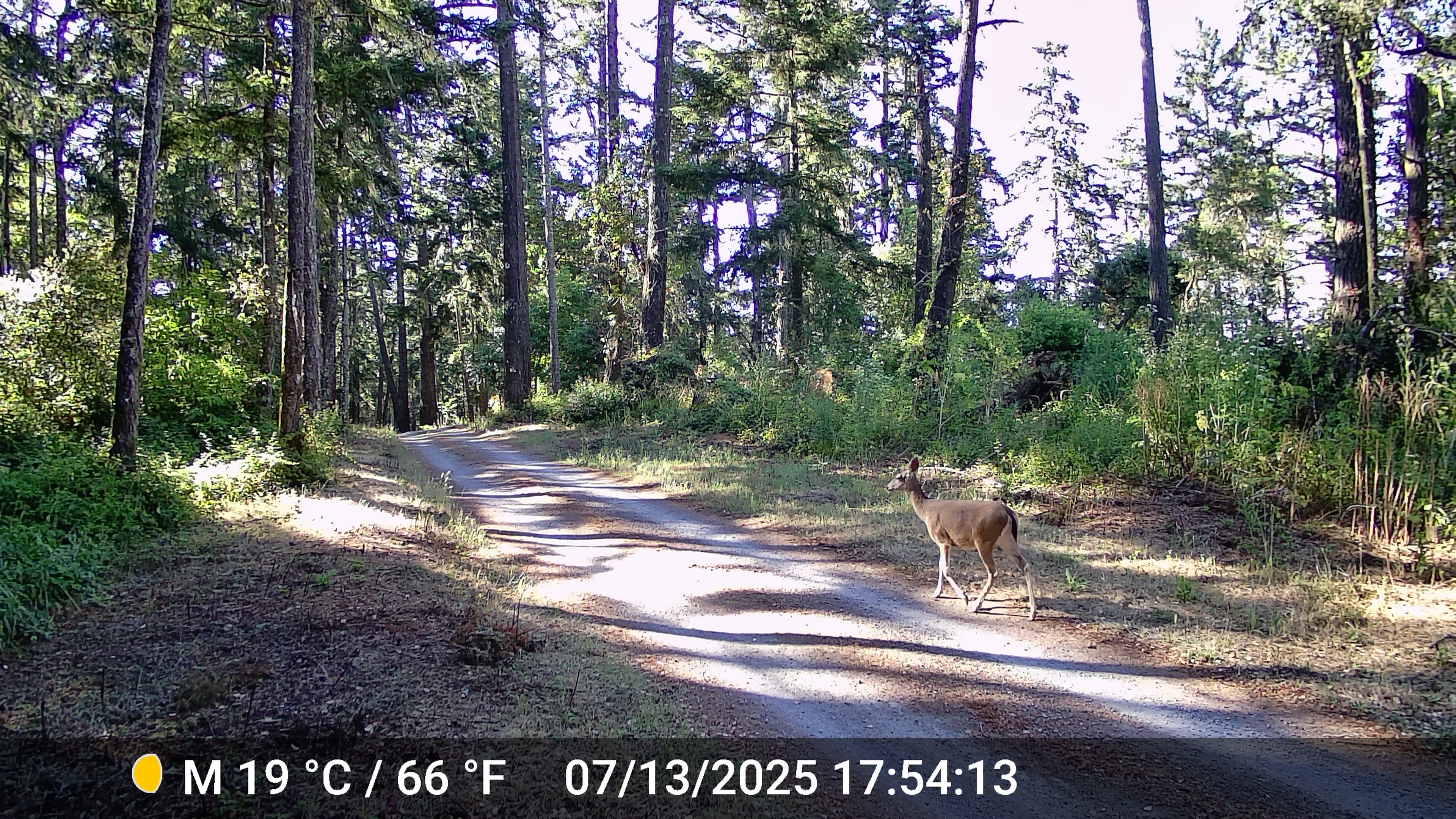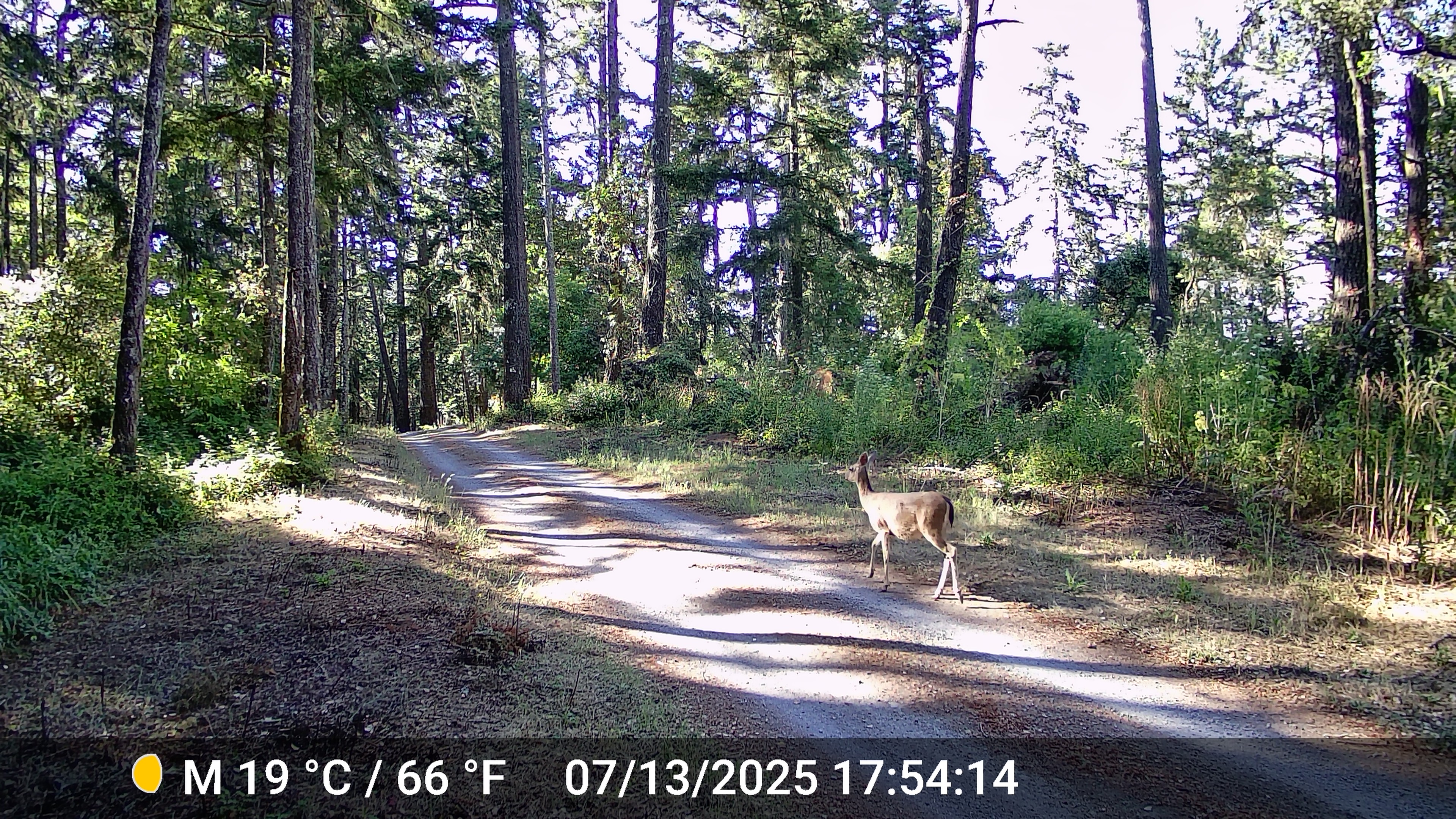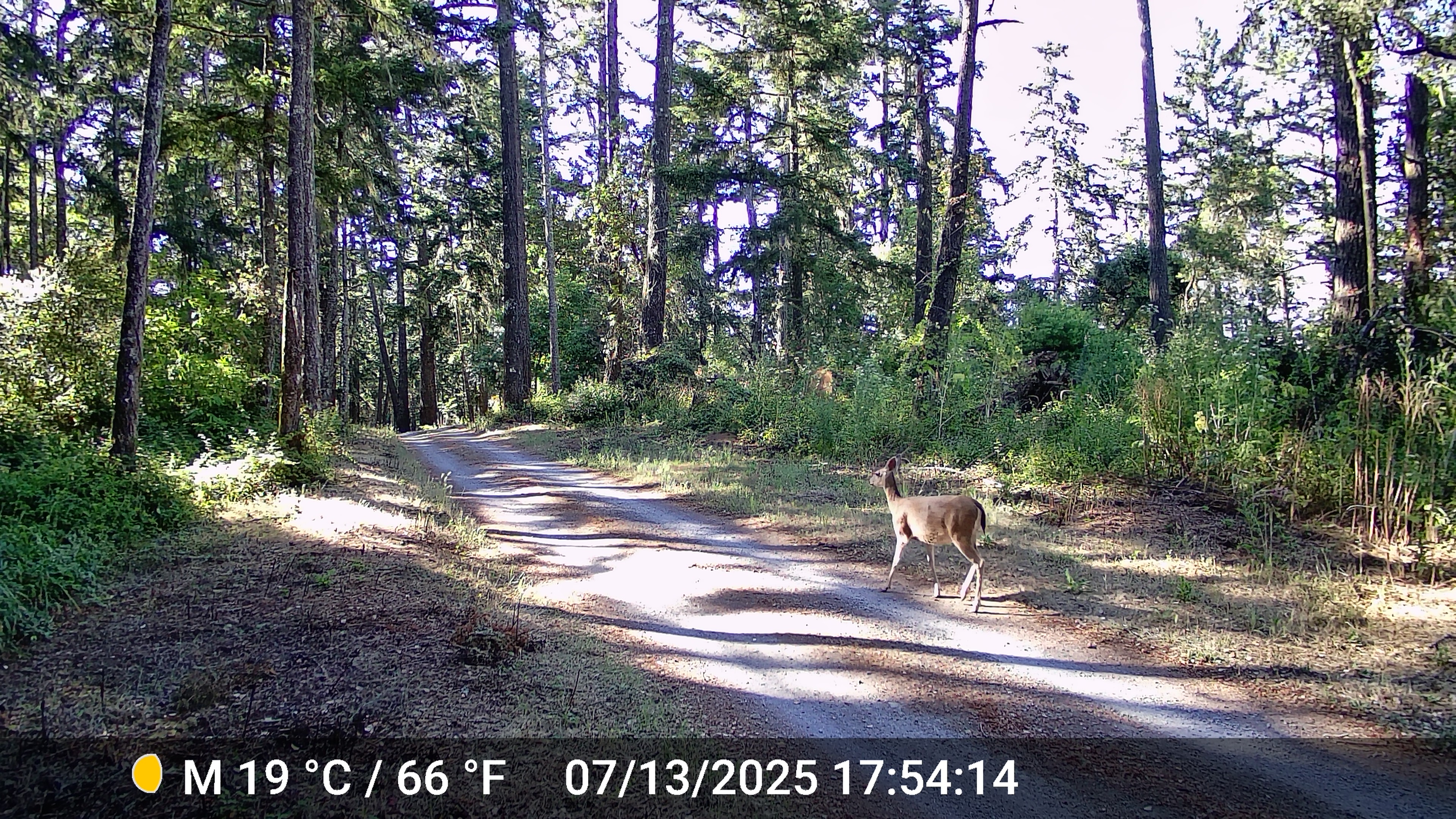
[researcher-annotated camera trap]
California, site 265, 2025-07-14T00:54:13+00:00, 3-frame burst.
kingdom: Animalia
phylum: Chordata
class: Mammalia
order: Artiodactyla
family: Cervidae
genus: Odocoileus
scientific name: Odocoileus hemionus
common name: mule deer